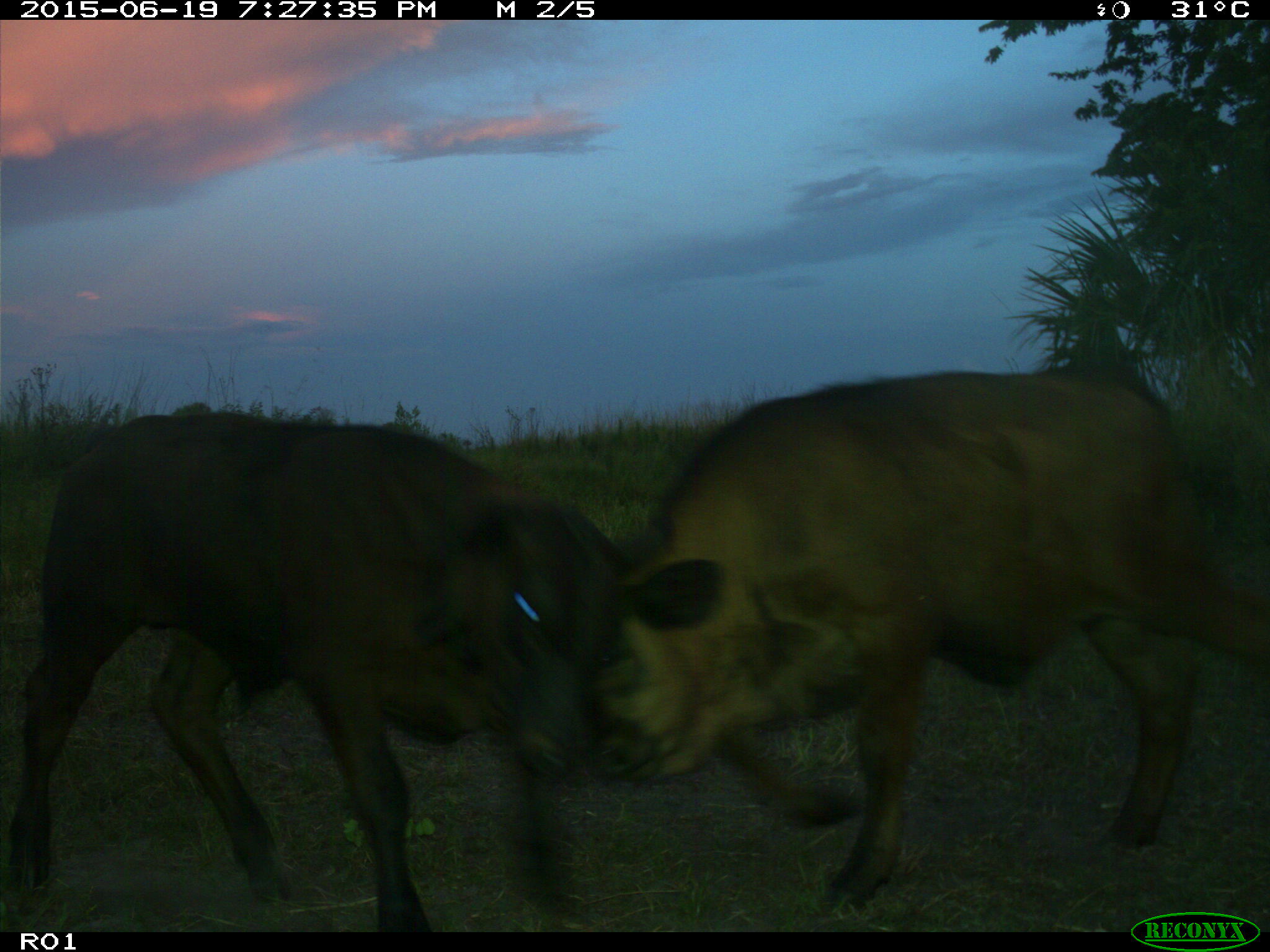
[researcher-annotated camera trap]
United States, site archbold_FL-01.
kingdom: Animalia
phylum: Chordata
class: Mammalia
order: Artiodactyla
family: Bovidae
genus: Bos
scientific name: Bos taurus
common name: domestic cow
Bos taurus (domestic cow).